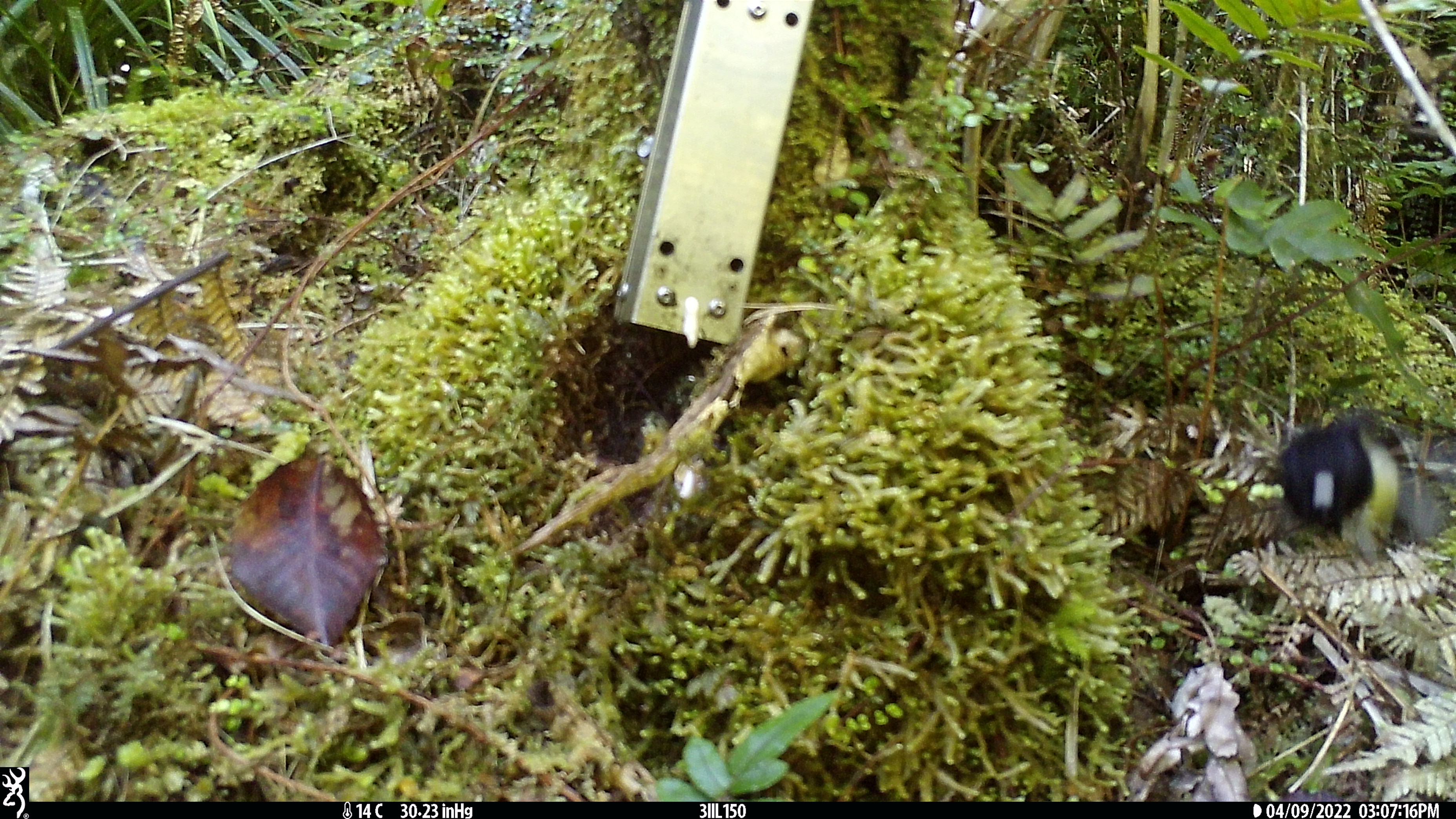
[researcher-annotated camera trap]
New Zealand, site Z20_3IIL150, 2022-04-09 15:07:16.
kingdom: Animalia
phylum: Chordata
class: Aves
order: Passeriformes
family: Petroicidae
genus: Petroica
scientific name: Petroica macrocephala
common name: tomtit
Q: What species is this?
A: Tomtit (Petroica macrocephala).